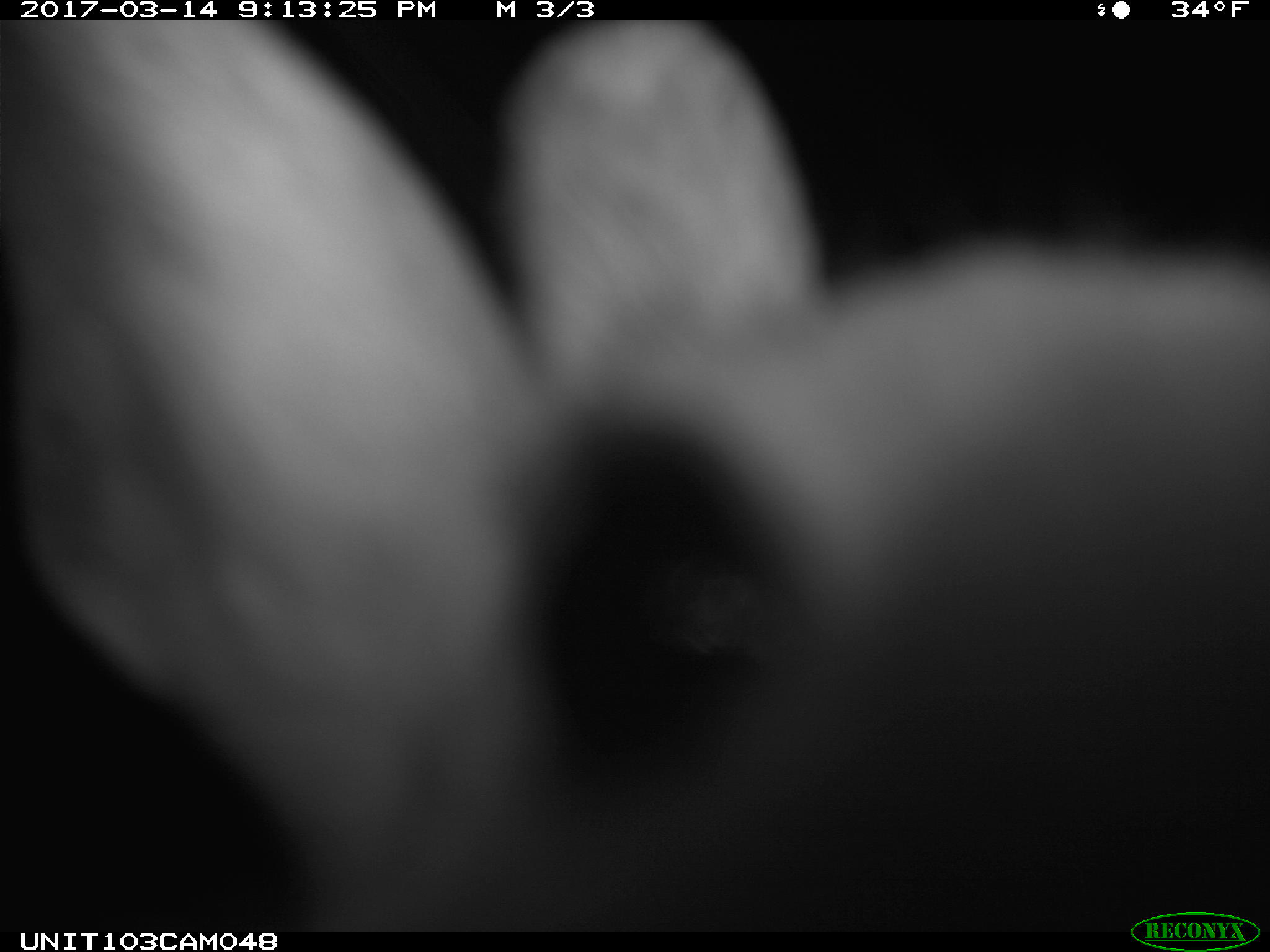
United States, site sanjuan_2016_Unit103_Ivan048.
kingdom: Animalia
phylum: Chordata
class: Mammalia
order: Lagomorpha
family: Leporidae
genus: Lepus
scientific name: Lepus americanus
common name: snowshoe hare